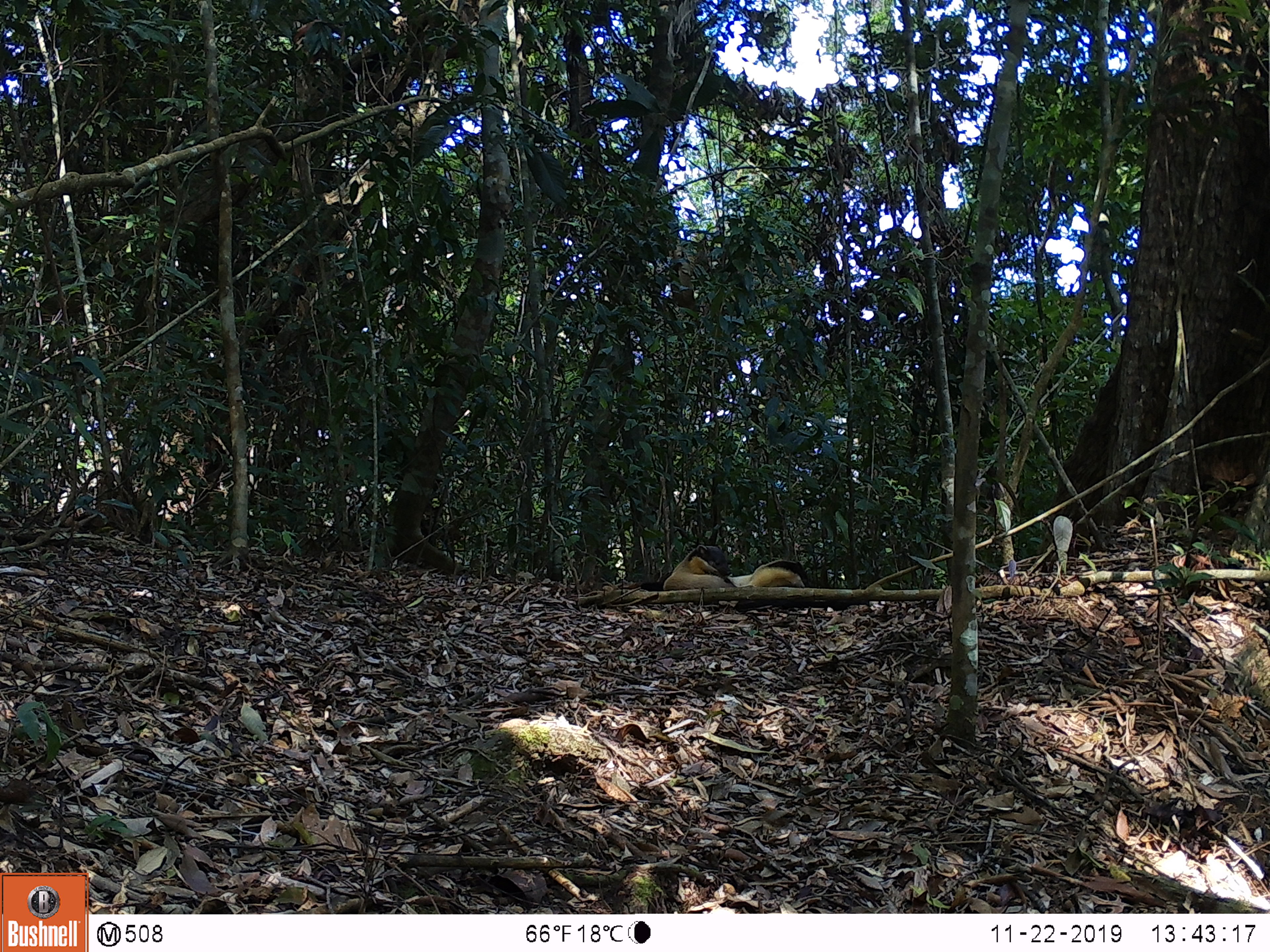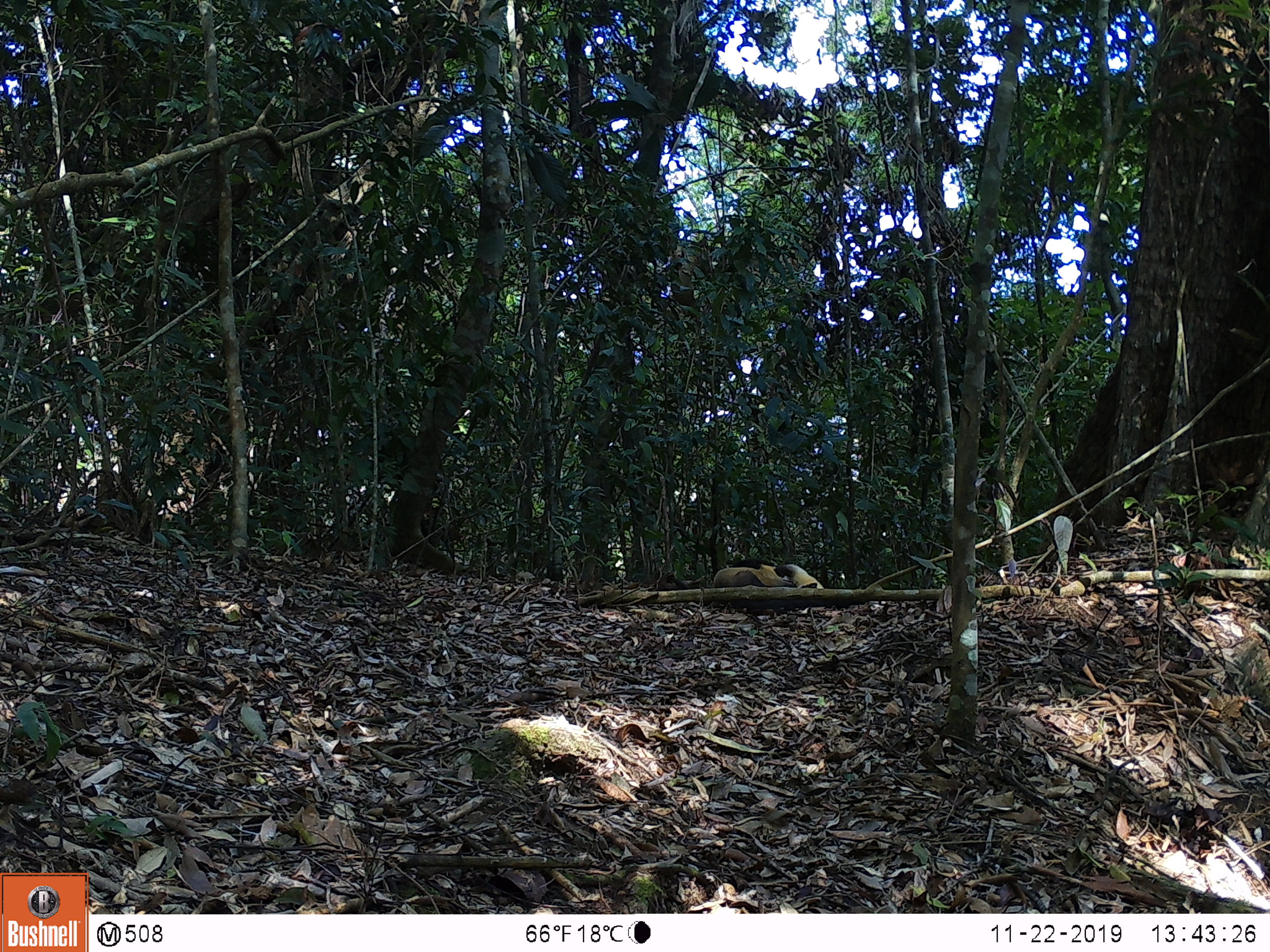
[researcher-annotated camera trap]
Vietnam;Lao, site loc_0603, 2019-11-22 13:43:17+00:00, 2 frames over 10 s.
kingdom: Animalia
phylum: Chordata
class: Mammalia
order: Carnivora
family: Mustelidae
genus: Martes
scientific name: Martes flavigula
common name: yellow-throated marten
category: yellow throated marten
Yellow throated marten (yellow-throated marten) (Martes flavigula). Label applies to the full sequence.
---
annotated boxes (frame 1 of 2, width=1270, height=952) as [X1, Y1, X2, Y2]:
yellow throated marten: [640, 559, 809, 591]; [663, 544, 737, 591]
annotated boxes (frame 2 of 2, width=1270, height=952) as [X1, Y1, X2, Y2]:
yellow throated marten: [713, 559, 824, 588]